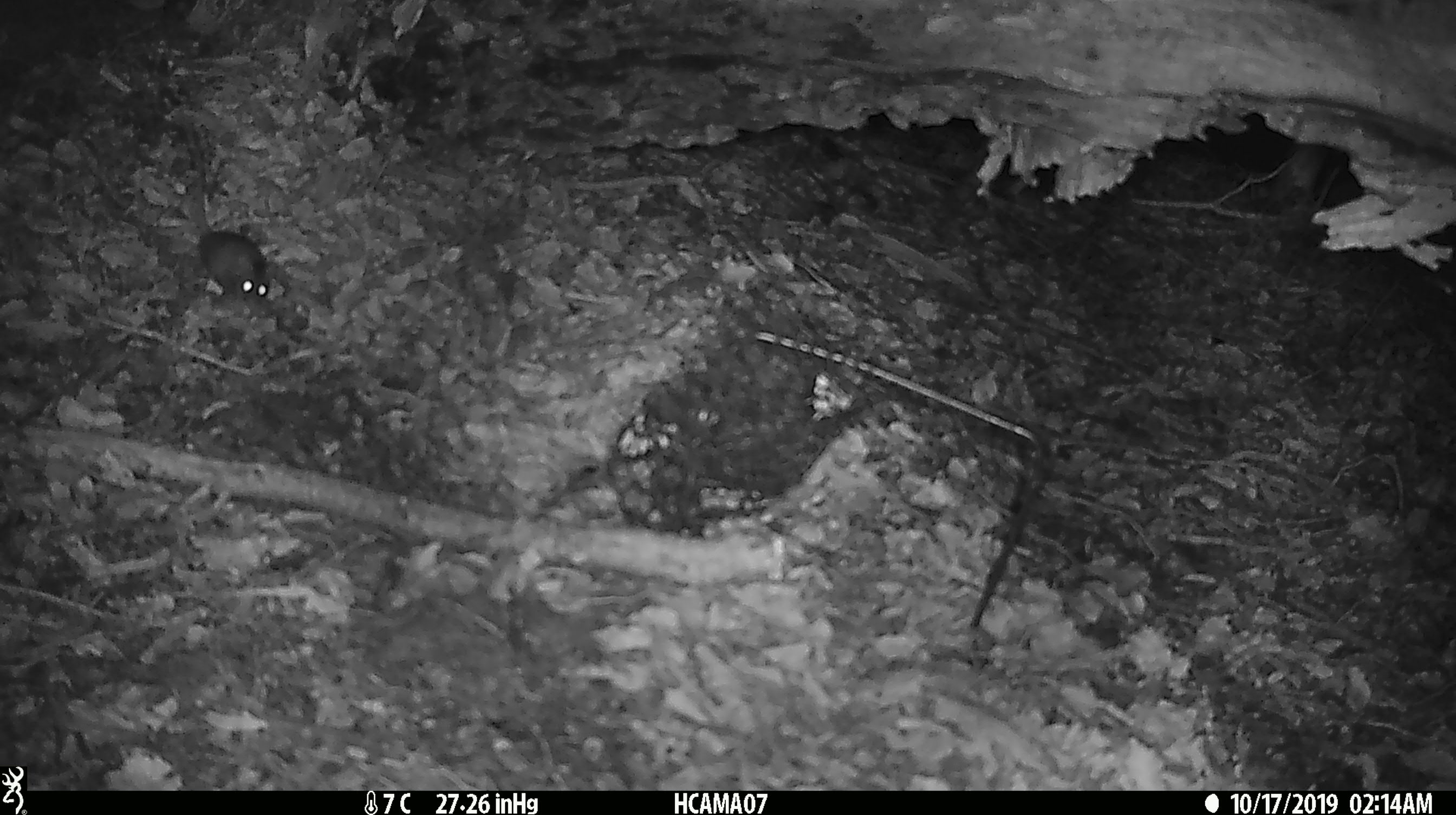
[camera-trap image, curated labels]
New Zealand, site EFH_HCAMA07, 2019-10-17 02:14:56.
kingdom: Animalia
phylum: Chordata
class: Mammalia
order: Rodentia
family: Muridae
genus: Mus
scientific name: Mus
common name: mouse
Mouse (Mus).